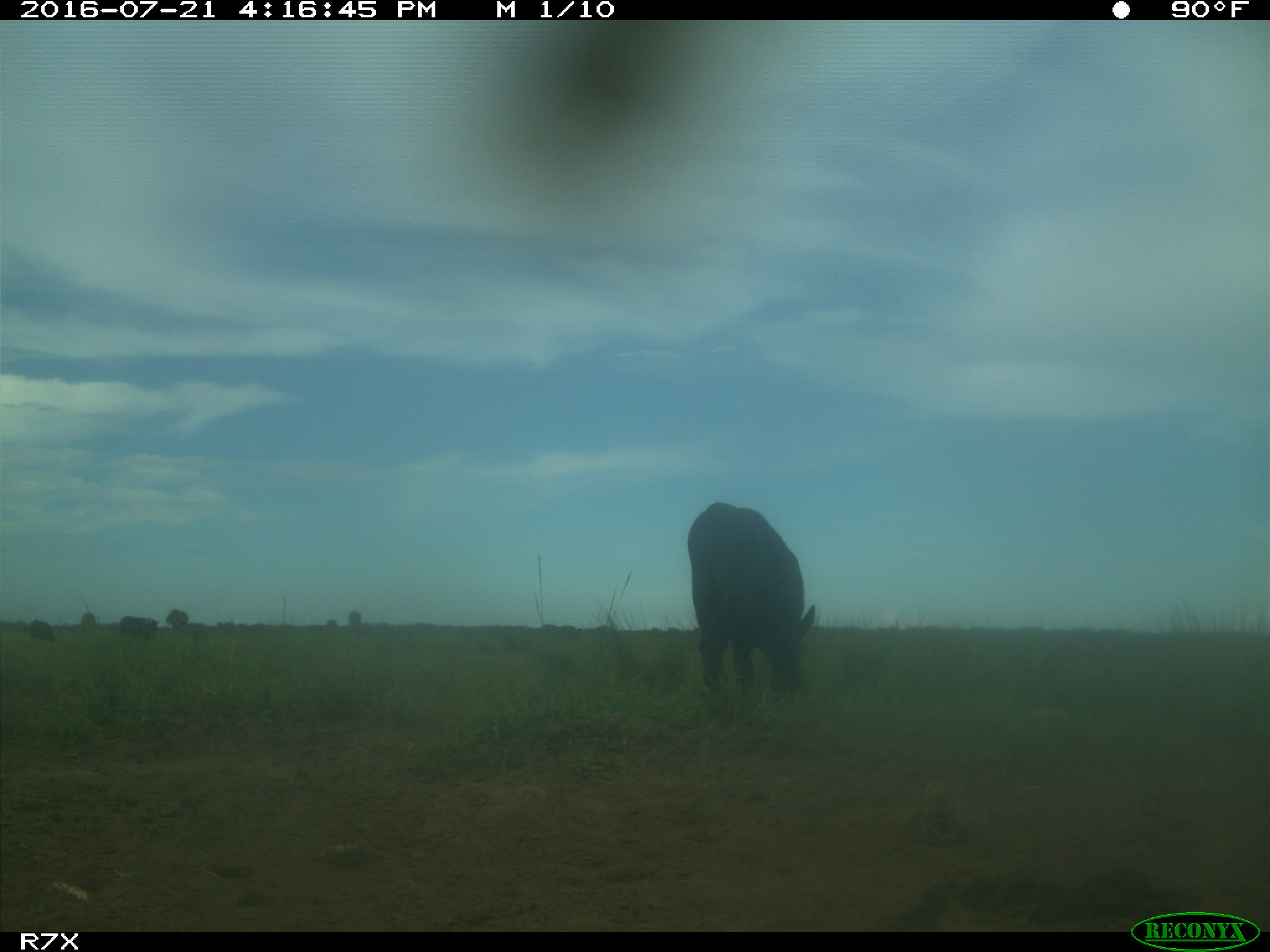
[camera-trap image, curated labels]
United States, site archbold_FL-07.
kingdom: Animalia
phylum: Chordata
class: Mammalia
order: Artiodactyla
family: Bovidae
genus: Bos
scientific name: Bos taurus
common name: domestic cow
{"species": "Bos taurus (domestic cow)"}